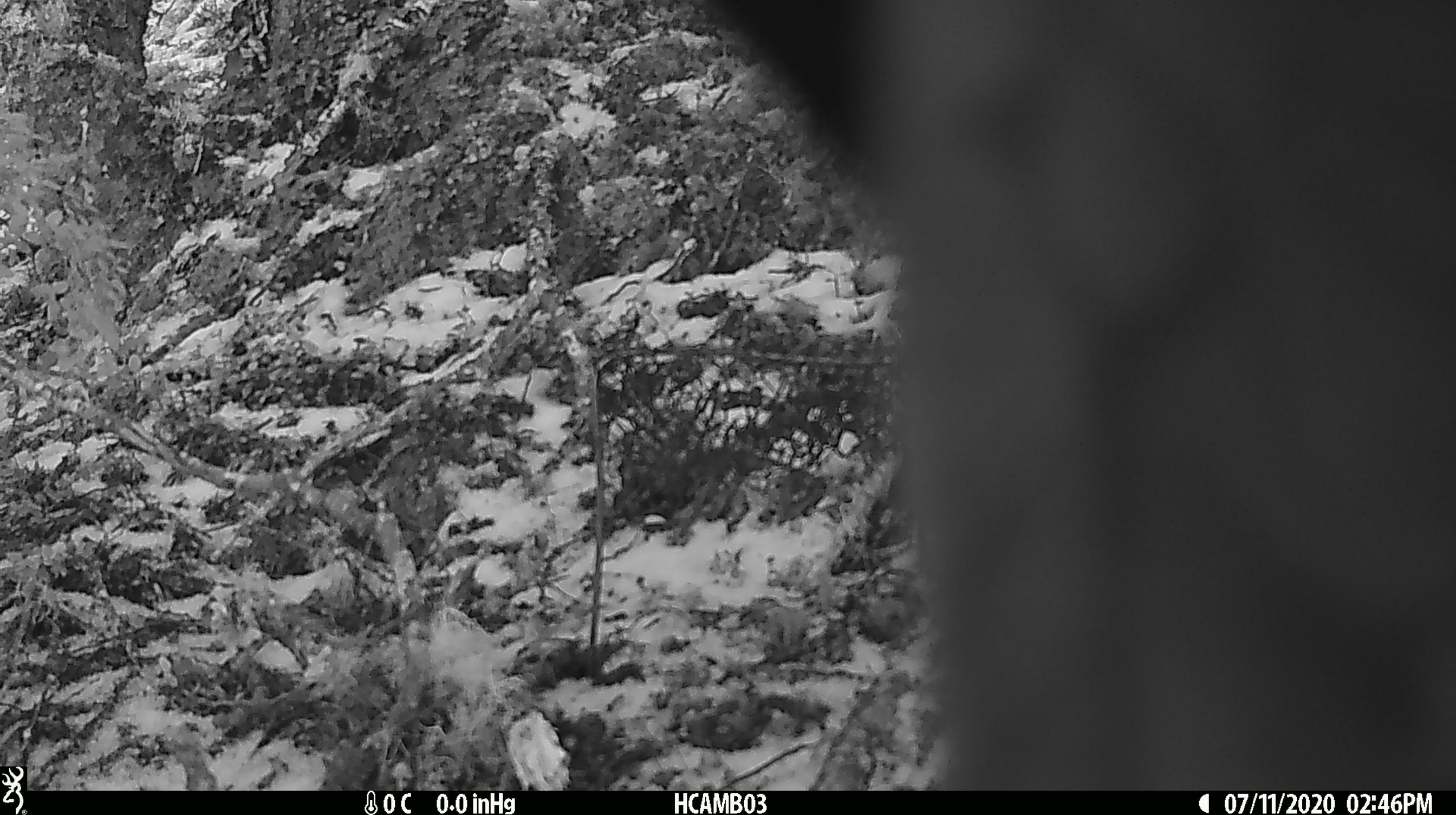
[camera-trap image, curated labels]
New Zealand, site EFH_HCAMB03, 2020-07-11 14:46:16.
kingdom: Animalia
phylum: Chordata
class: Aves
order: Psittaciformes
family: Strigopidae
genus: Nestor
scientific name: Nestor notabilis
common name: kea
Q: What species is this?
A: Kea (Nestor notabilis).